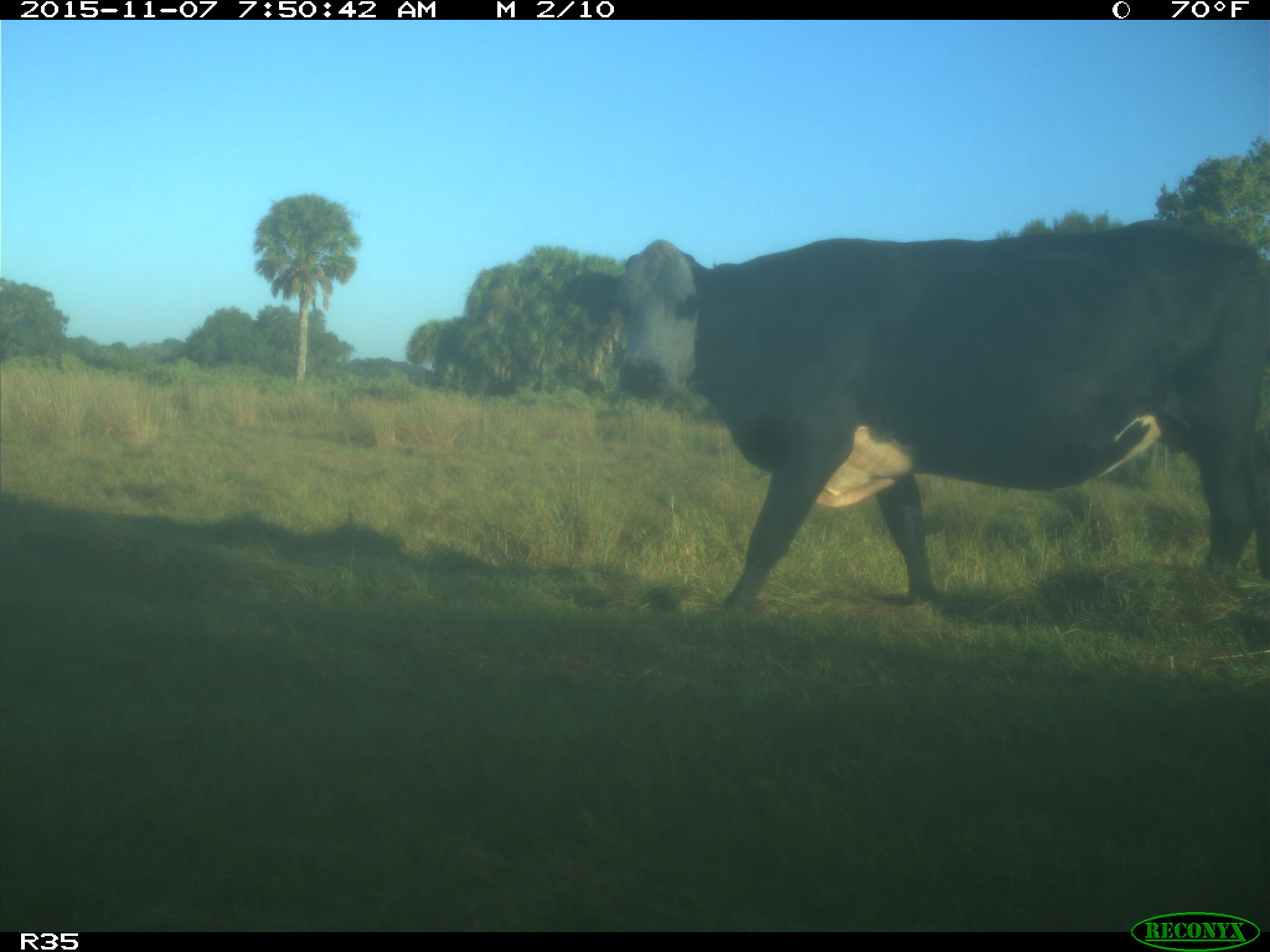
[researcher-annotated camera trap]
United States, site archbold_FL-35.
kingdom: Animalia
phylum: Chordata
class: Mammalia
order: Artiodactyla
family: Bovidae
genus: Bos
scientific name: Bos taurus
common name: domestic cow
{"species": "Bos taurus (domestic cow)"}